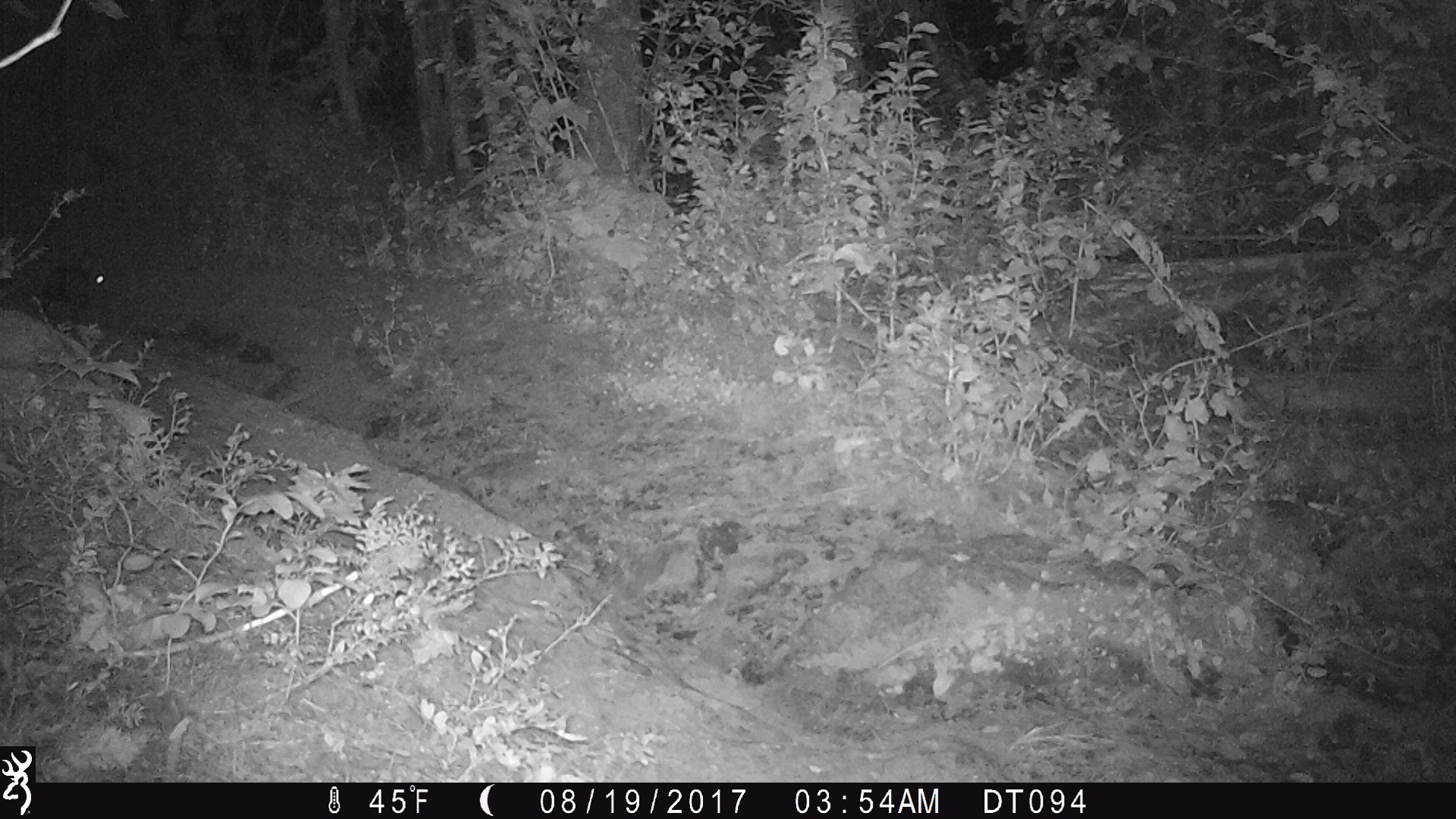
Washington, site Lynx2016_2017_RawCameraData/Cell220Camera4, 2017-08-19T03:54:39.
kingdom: Animalia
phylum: Chordata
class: Mammalia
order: Lagomorpha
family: Leporidae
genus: Lepus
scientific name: Lepus americanus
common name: snowshoe hare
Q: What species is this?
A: Lepus americanus (snowshoe hare).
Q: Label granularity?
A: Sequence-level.